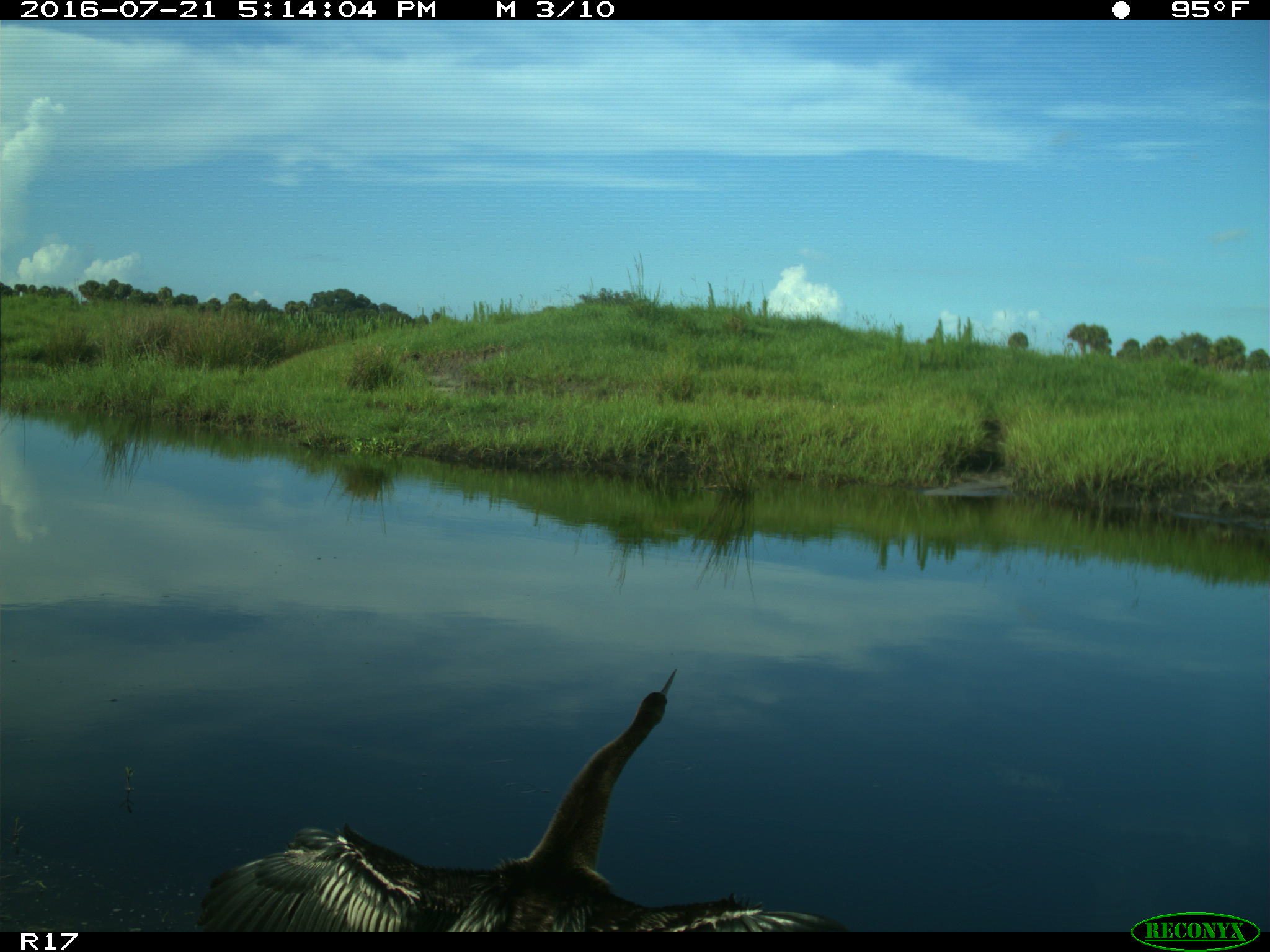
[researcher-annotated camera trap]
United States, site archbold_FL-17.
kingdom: Animalia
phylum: Chordata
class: Aves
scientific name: Aves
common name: birds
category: unidentified bird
Unidentified bird (birds) (Aves).